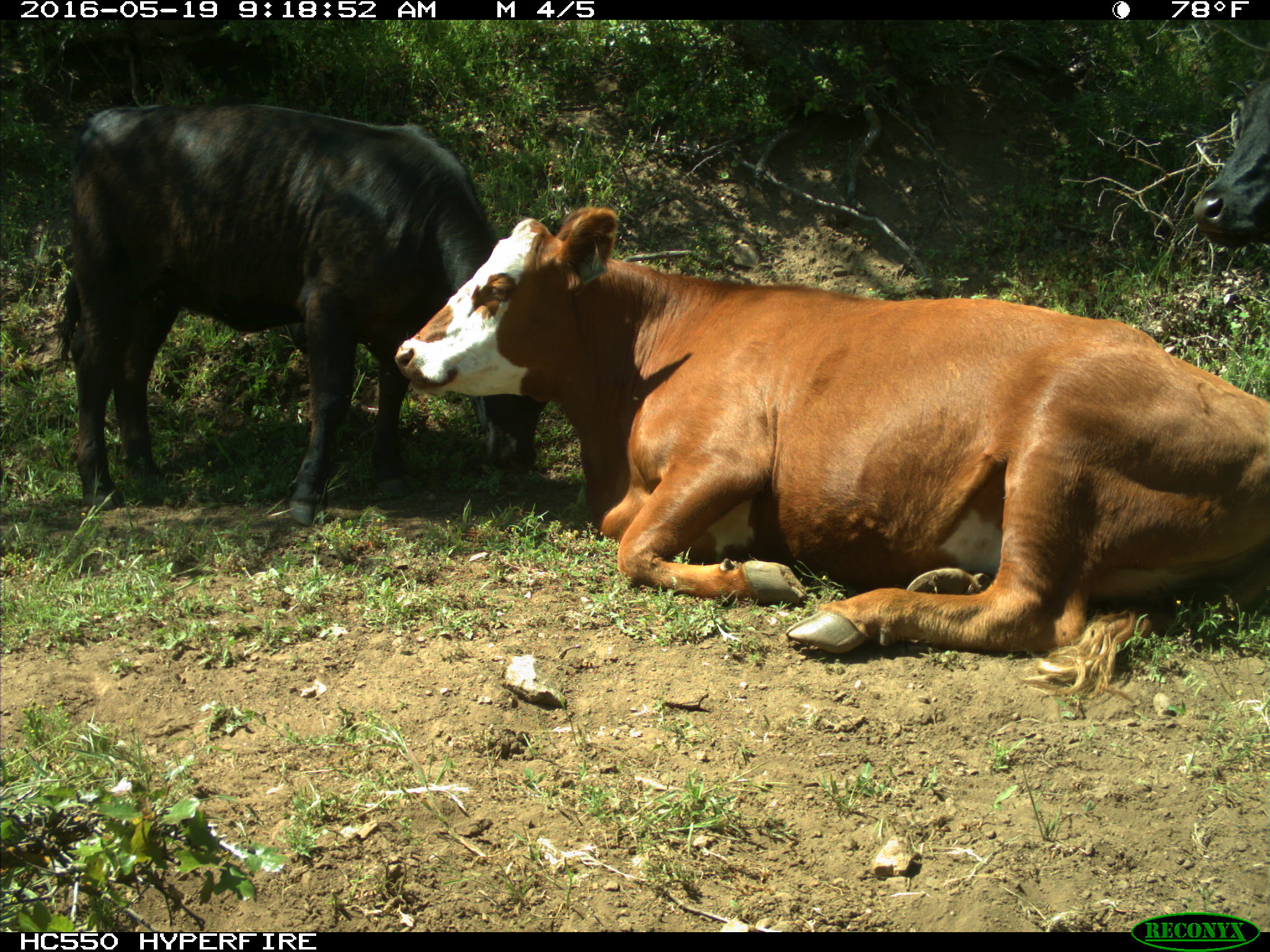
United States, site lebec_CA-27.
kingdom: Animalia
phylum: Chordata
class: Mammalia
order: Artiodactyla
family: Bovidae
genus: Bos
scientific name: Bos taurus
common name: domestic cow